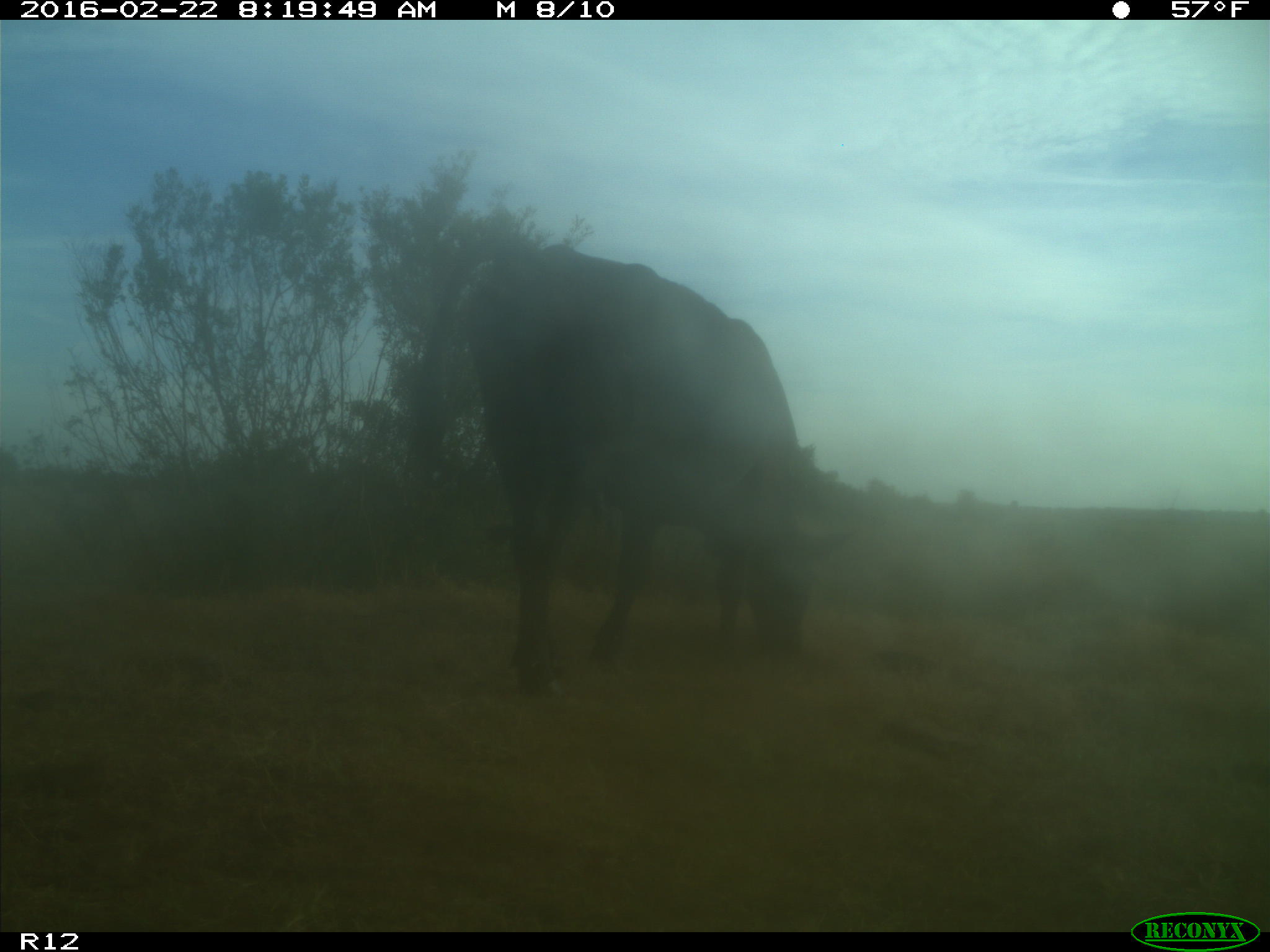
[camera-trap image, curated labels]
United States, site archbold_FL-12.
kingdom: Animalia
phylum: Chordata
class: Mammalia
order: Artiodactyla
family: Bovidae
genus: Bos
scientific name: Bos taurus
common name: domestic cow